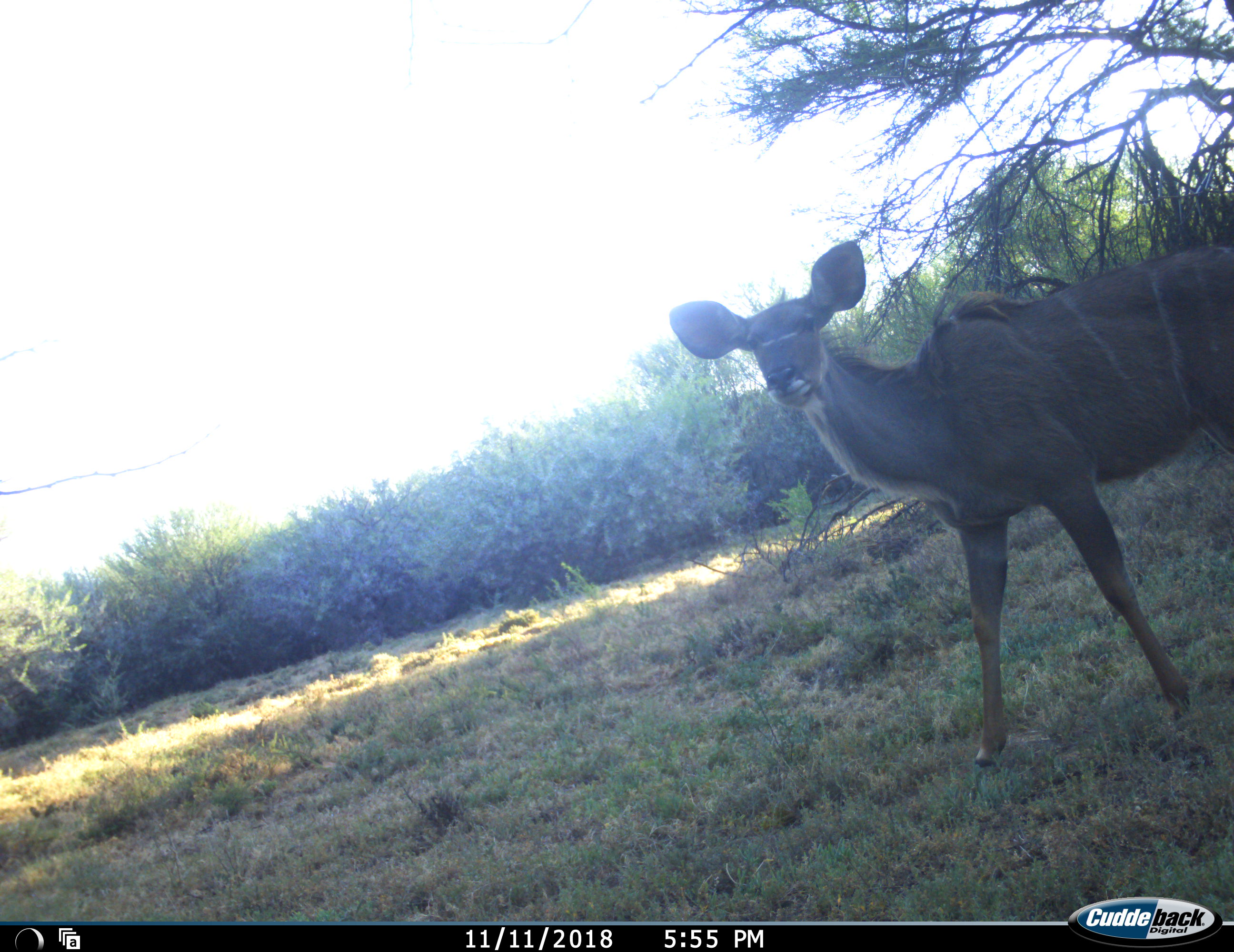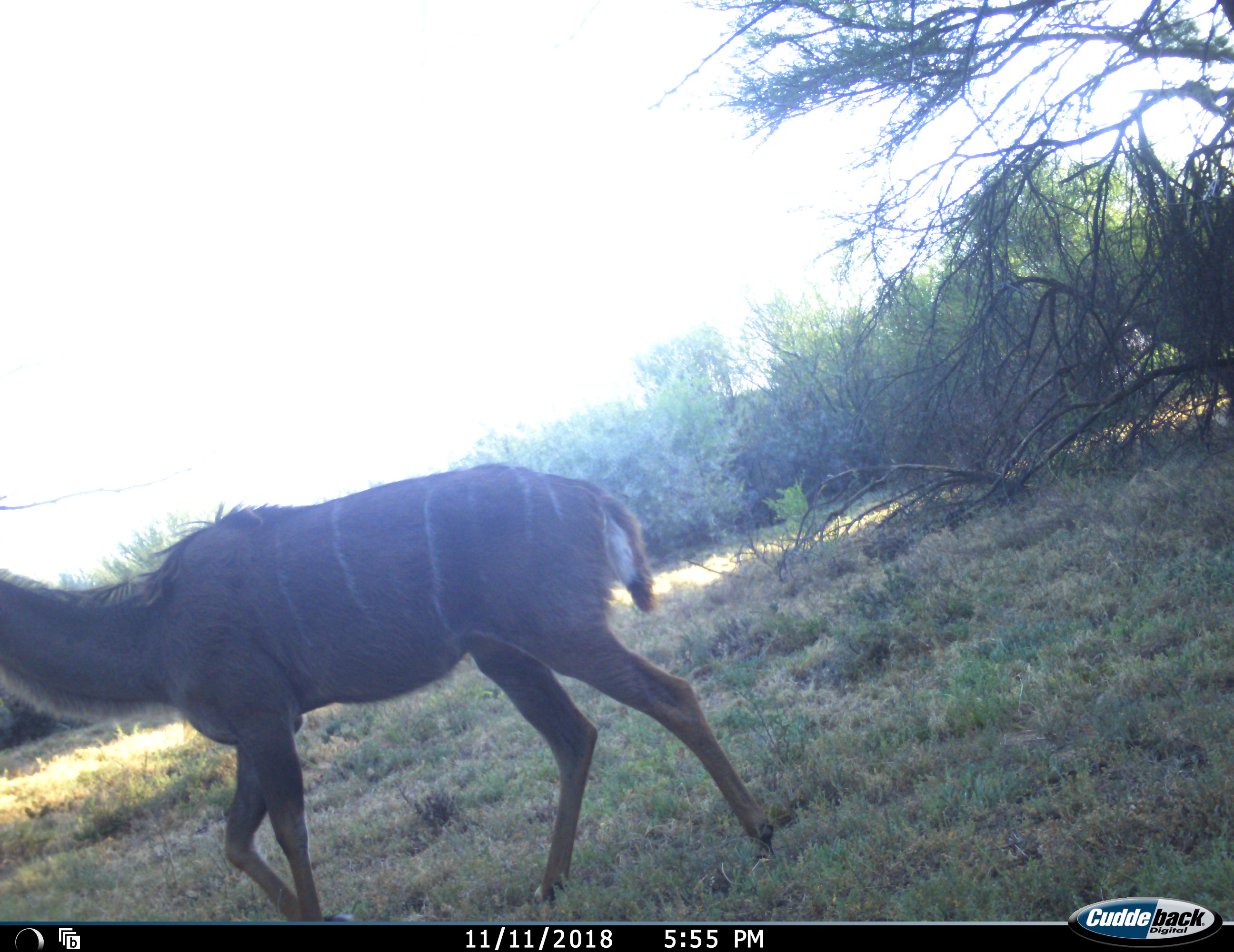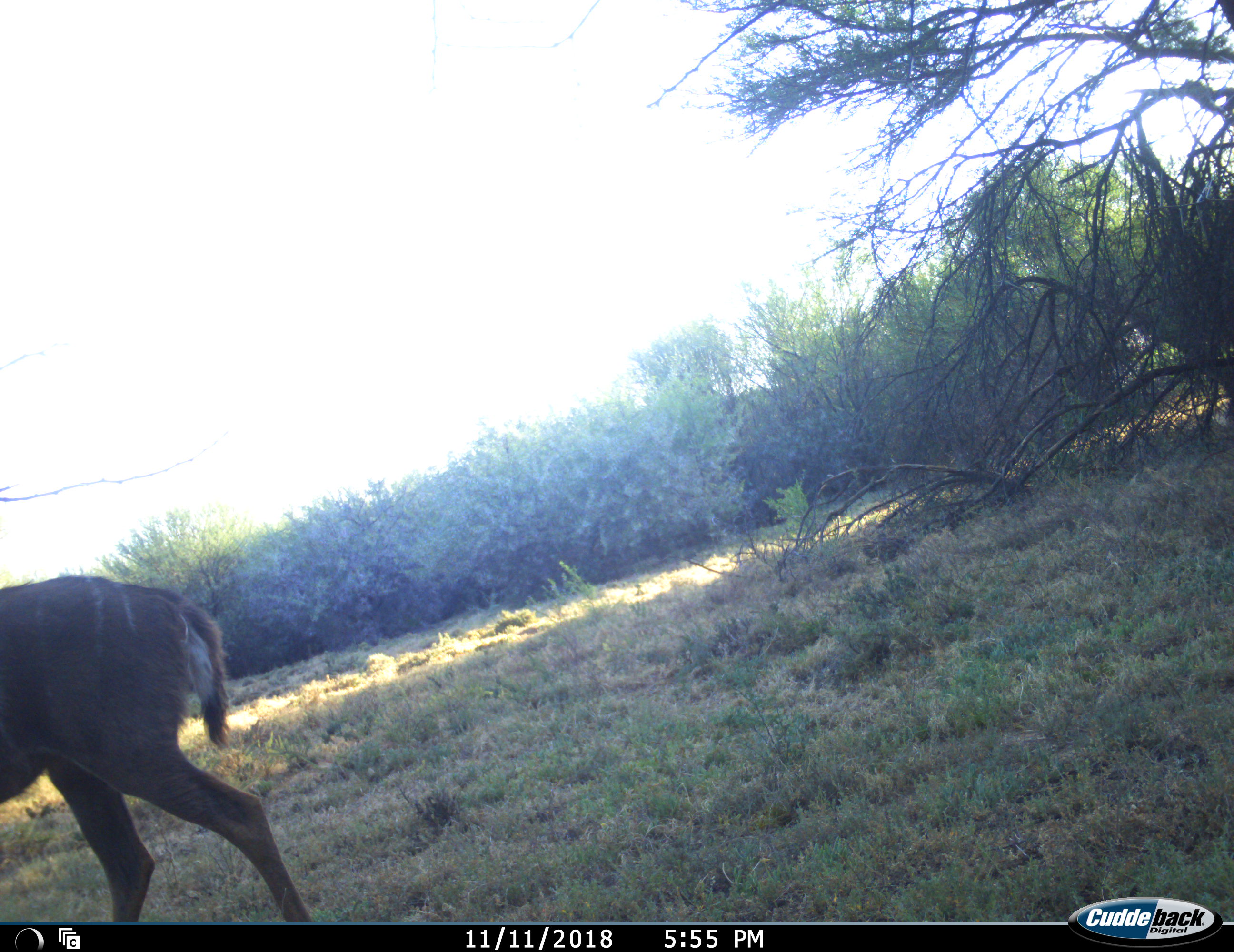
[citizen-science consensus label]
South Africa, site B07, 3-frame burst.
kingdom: Animalia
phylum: Chordata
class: Mammalia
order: Artiodactyla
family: Bovidae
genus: Tragelaphus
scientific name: Tragelaphus strepsiceros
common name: greater kudu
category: kudu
Kudu (greater kudu) (Tragelaphus strepsiceros), count 1. Behavior (volunteer vote fractions): standing 30%, resting 0%, moving 70%, interacting 0%. Young present (vote fraction): 0%. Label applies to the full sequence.